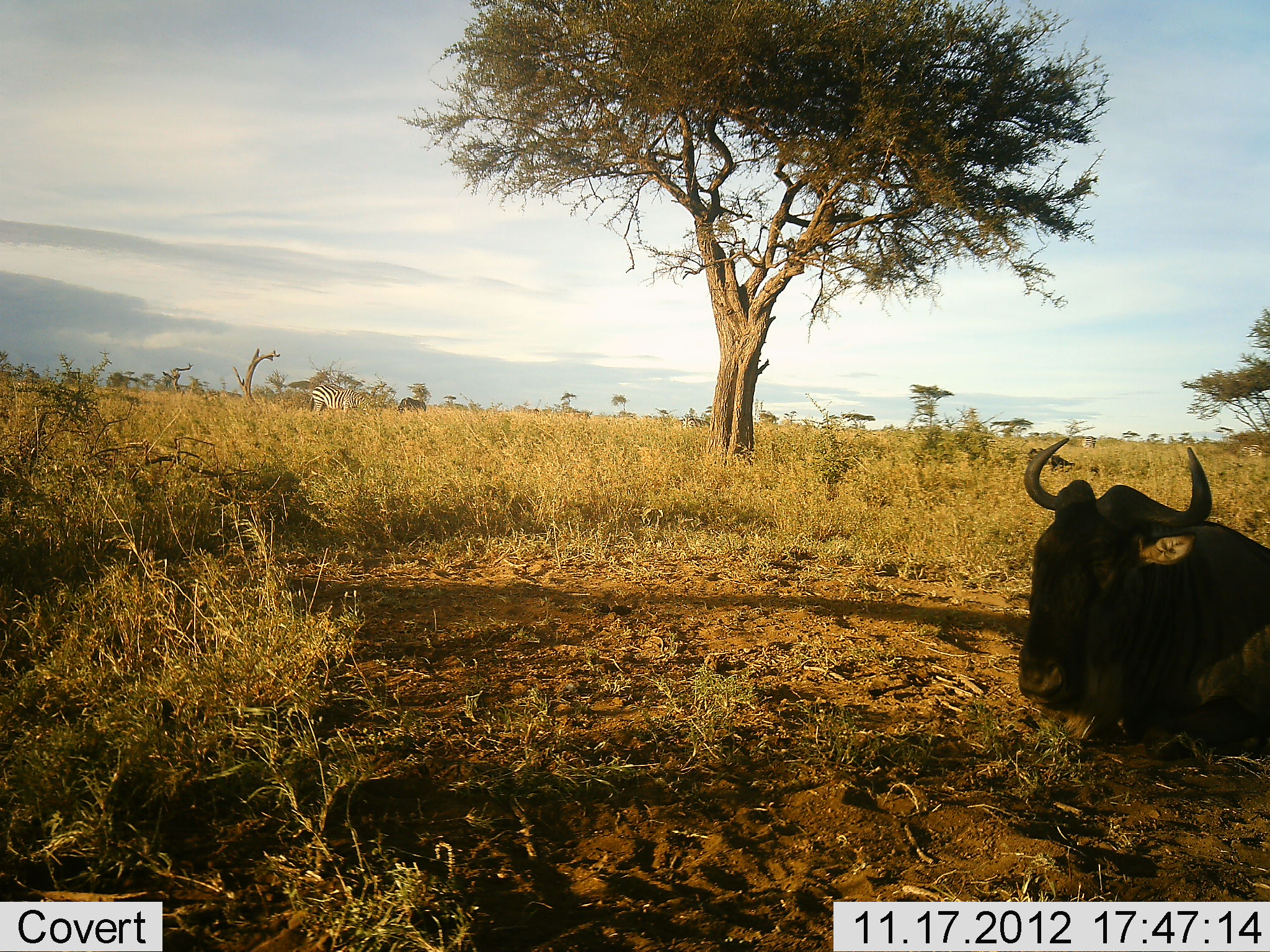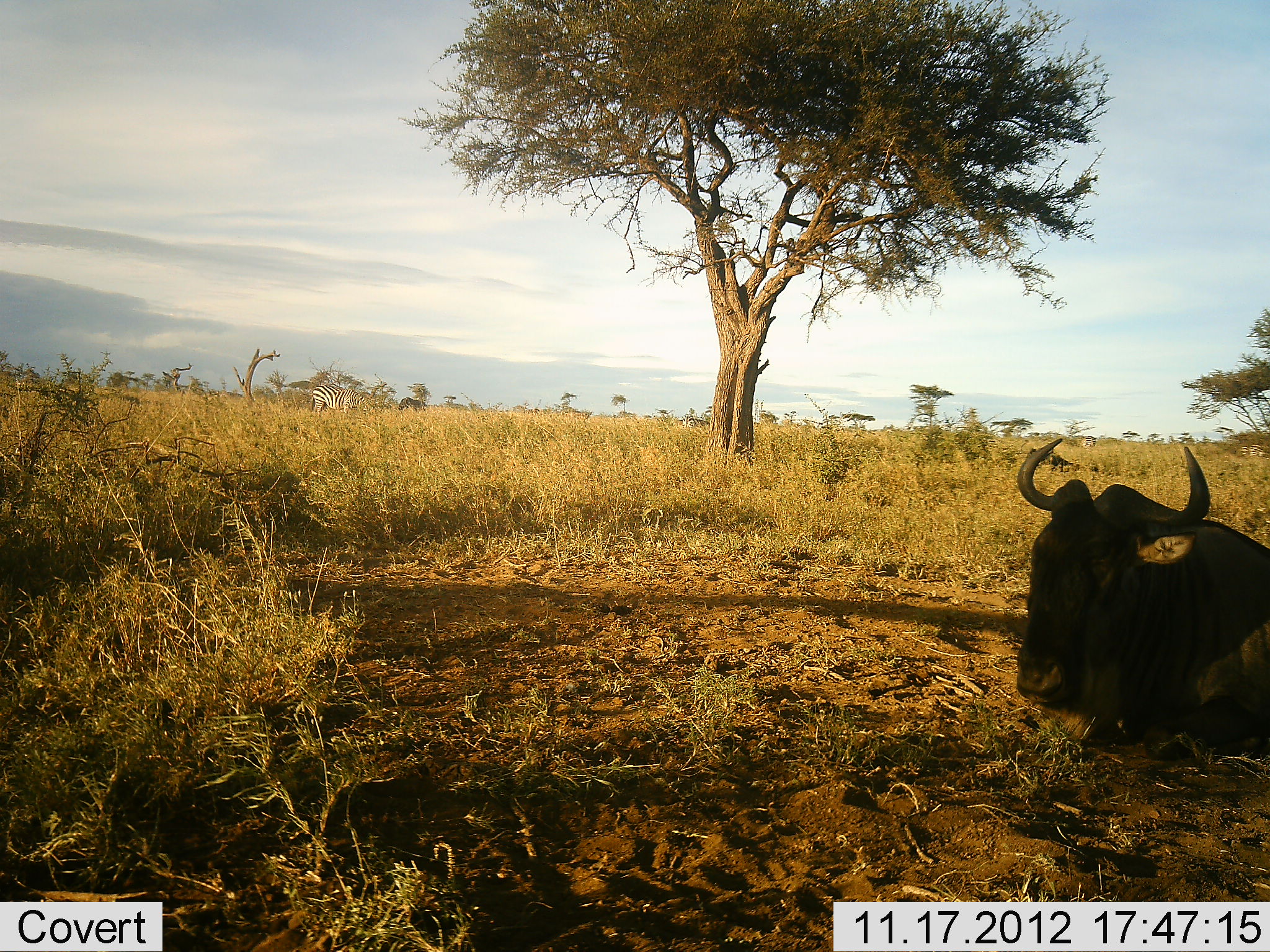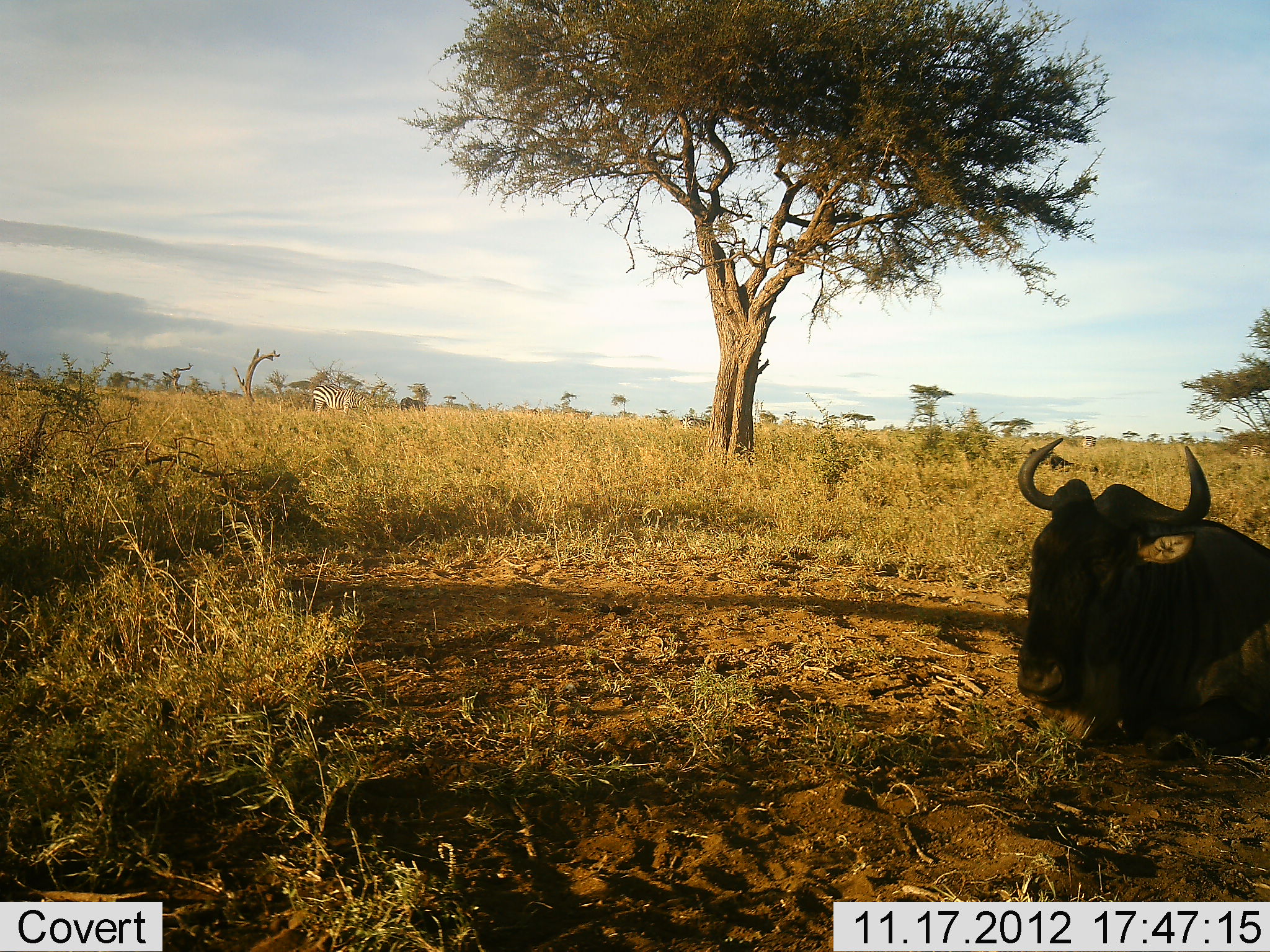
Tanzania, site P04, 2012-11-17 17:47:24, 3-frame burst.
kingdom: Animalia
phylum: Chordata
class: Mammalia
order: Artiodactyla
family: Bovidae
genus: Connochaetes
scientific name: Connochaetes taurinus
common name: blue wildebeest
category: wildebeest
Wildebeest (blue wildebeest) (Connochaetes taurinus), count 1. Behavior (volunteer vote fractions): standing 11%, resting 100%, moving 0%, interacting 0%. Young present (vote fraction): 0%. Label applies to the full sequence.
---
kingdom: Animalia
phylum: Chordata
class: Mammalia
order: Perissodactyla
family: Equidae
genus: Equus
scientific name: Equus quagga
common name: plains zebra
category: zebra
Zebra (plains zebra) (Equus quagga), count 1. Behavior (volunteer vote fractions): standing 73%, resting 9%, moving 0%, interacting 0%. Young present (vote fraction): 0%. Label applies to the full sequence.